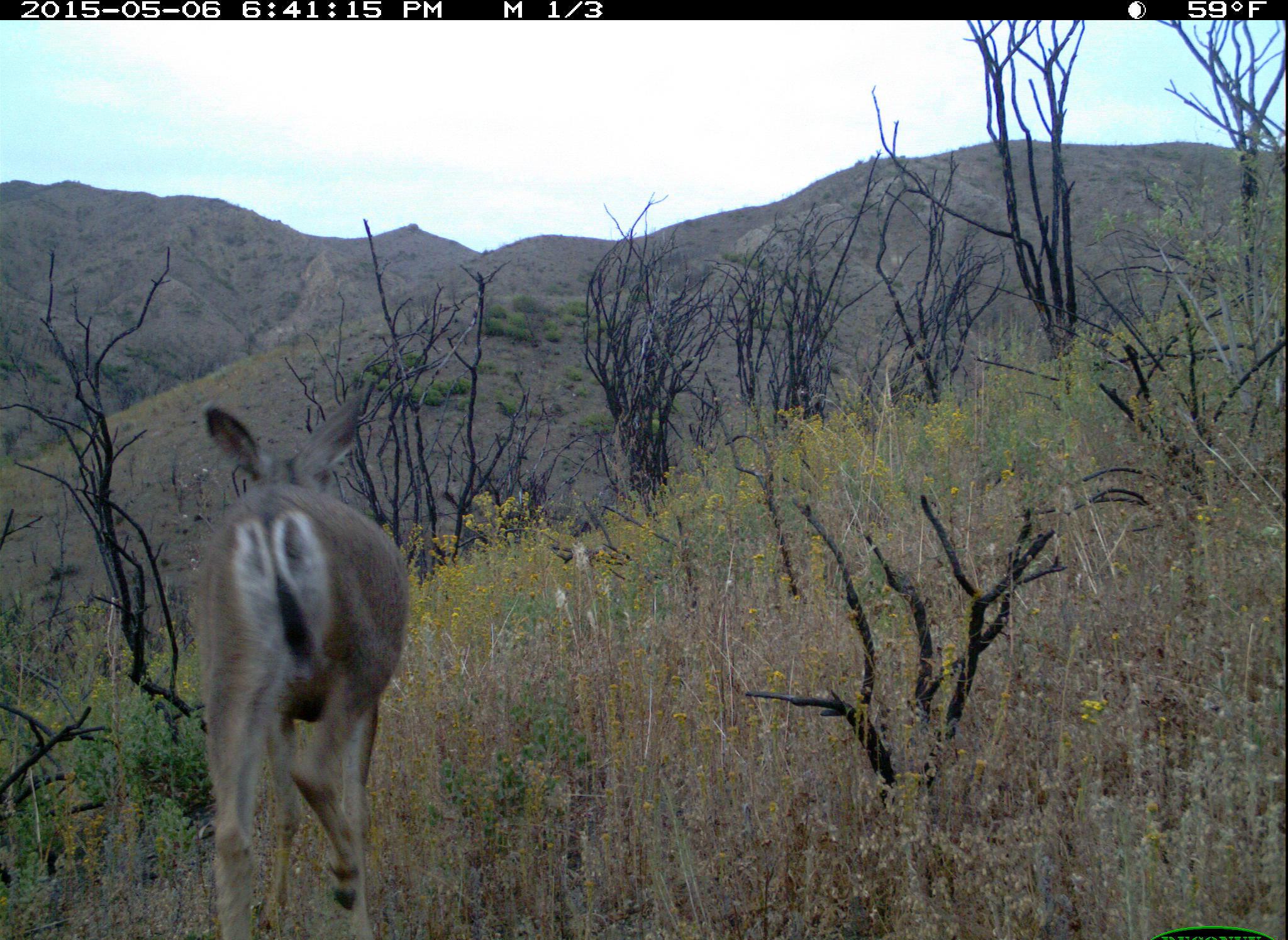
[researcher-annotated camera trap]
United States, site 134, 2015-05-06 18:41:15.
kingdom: Animalia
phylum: Chordata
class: Mammalia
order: Artiodactyla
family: Cervidae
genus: Odocoileus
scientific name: Odocoileus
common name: deer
Deer (Odocoileus).